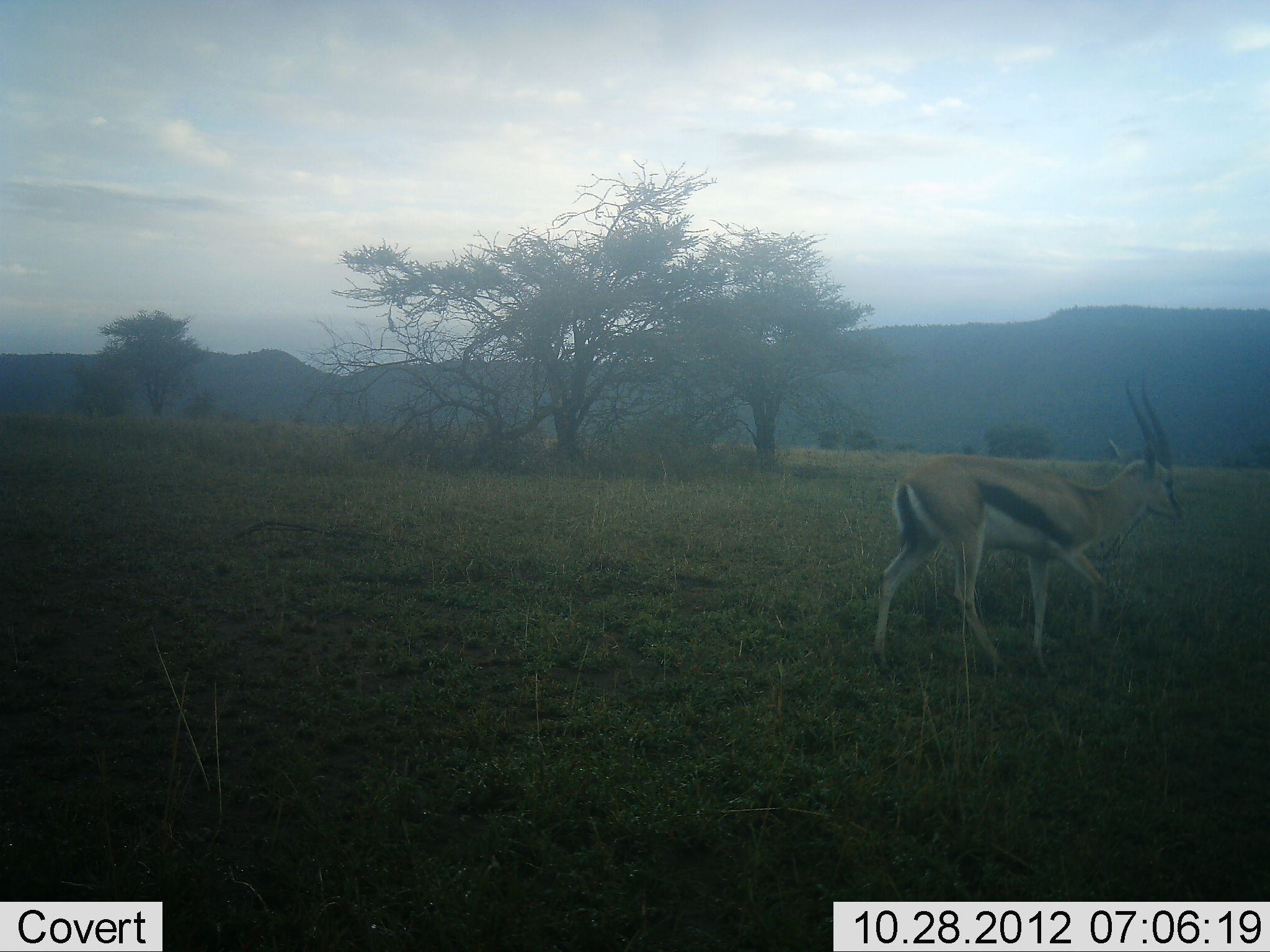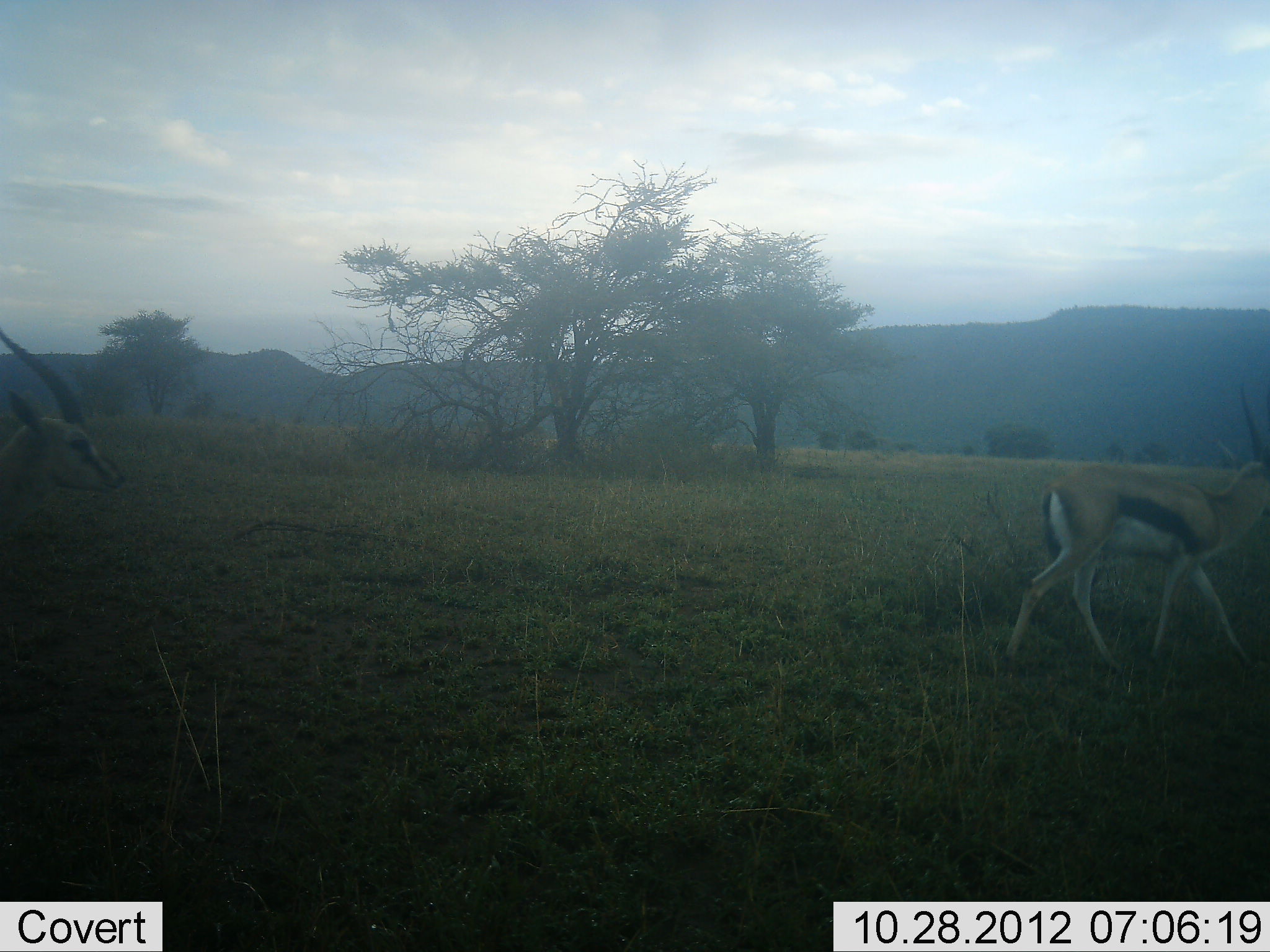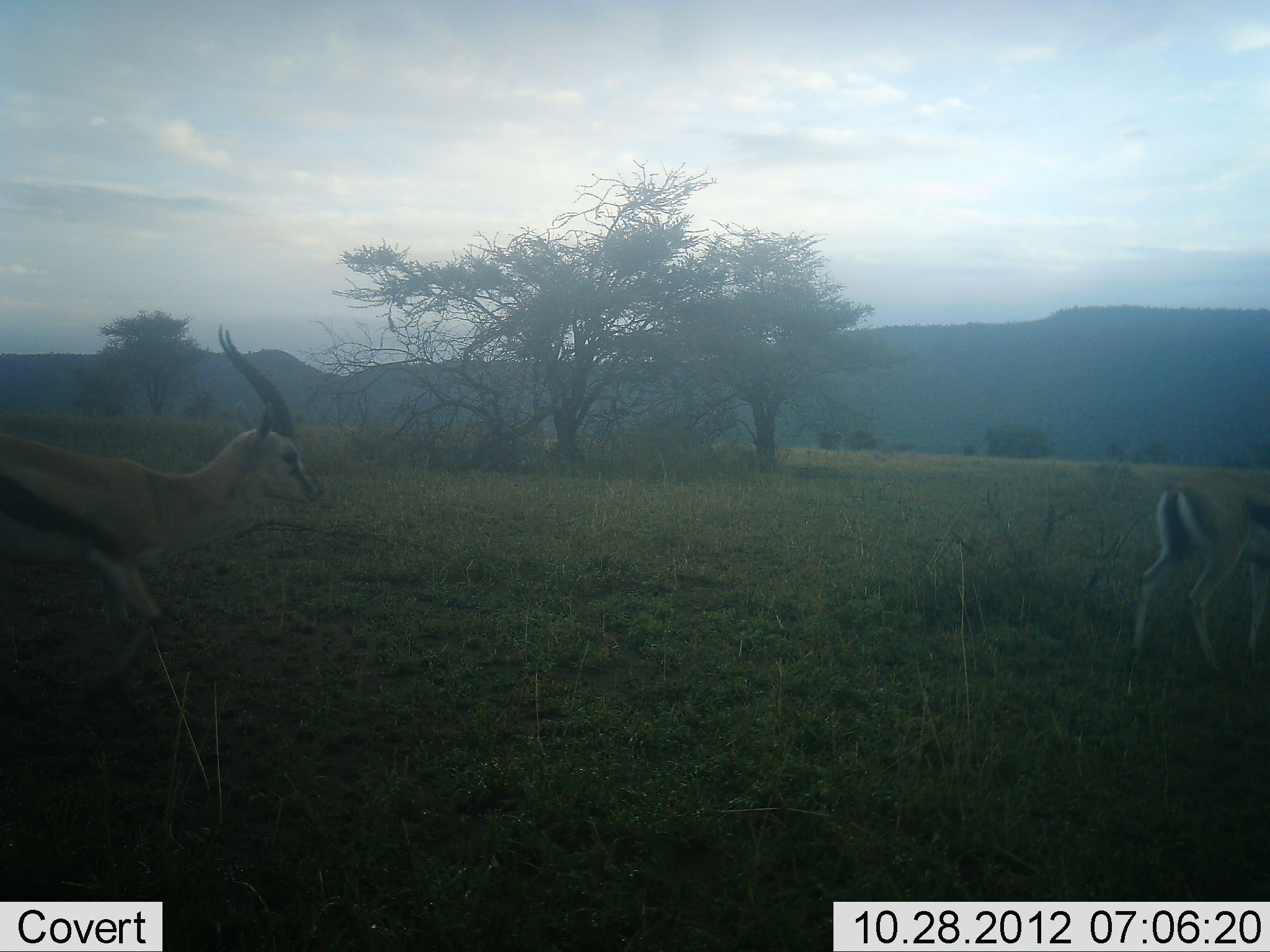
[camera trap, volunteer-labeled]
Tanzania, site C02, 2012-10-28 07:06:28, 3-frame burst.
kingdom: Animalia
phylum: Chordata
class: Mammalia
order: Artiodactyla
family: Bovidae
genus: Eudorcas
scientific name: Eudorcas thomsonii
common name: thomson's gazelle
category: gazellethomsons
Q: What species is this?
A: Gazellethomsons (thomson's gazelle) (Eudorcas thomsonii).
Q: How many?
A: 2.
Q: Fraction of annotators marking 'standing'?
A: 0%.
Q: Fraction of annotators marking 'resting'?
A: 0%.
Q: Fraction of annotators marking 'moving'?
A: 100%.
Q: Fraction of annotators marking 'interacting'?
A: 0%.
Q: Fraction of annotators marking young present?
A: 0%.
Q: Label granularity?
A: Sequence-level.